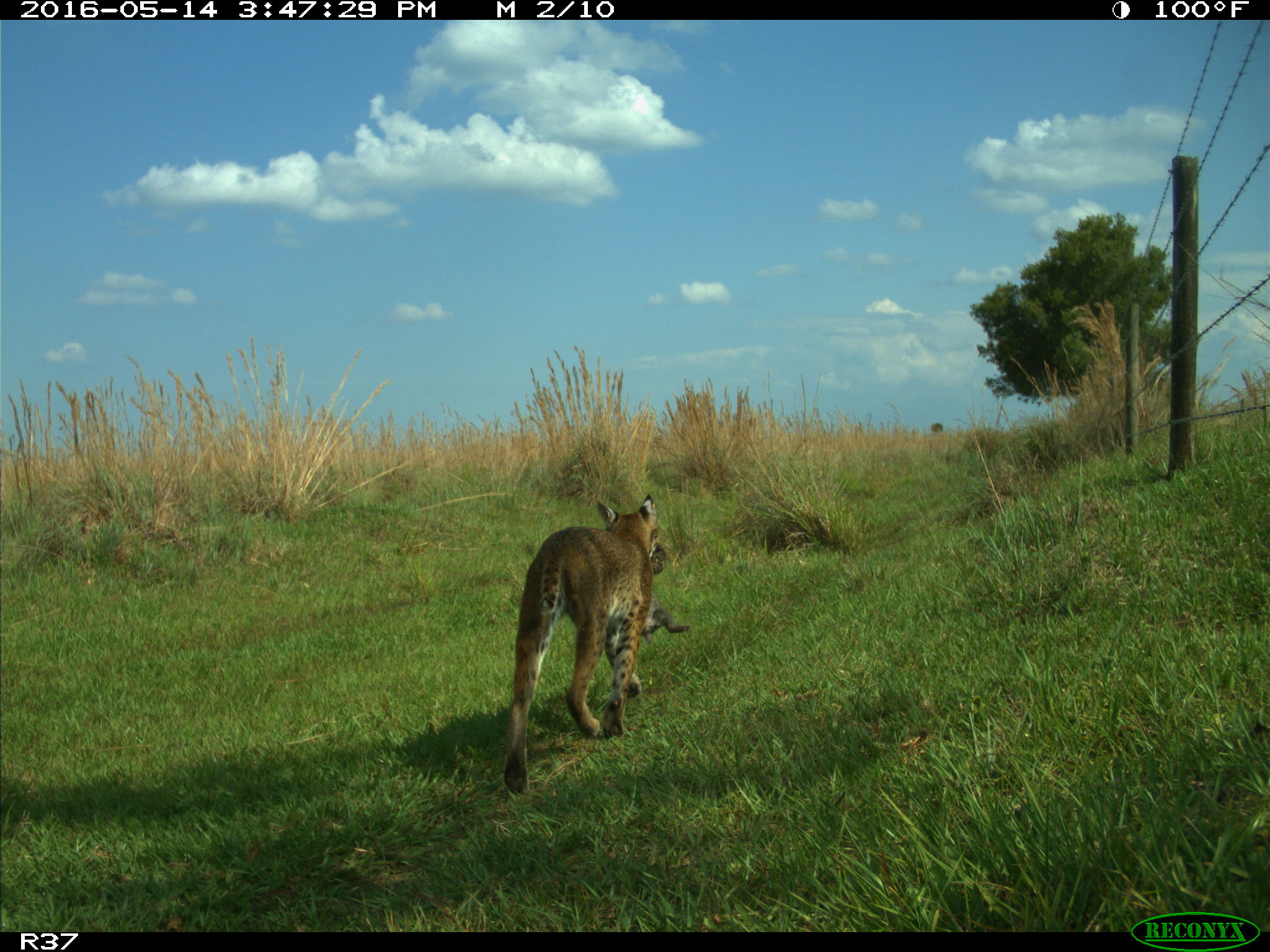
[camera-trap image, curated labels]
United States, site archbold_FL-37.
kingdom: Animalia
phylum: Chordata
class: Mammalia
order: Carnivora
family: Felidae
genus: Lynx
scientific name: Lynx rufus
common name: bobcat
Lynx rufus (bobcat).